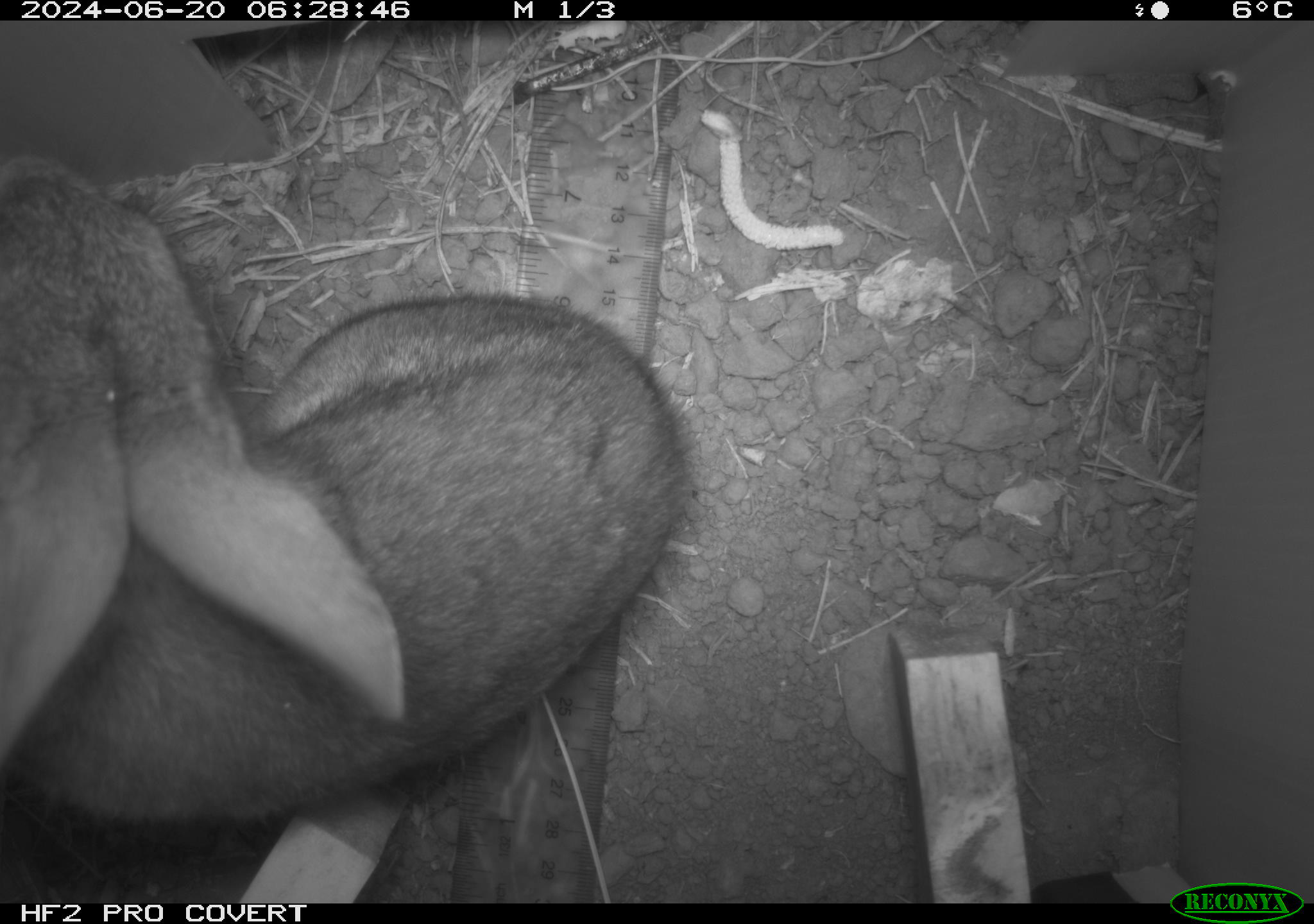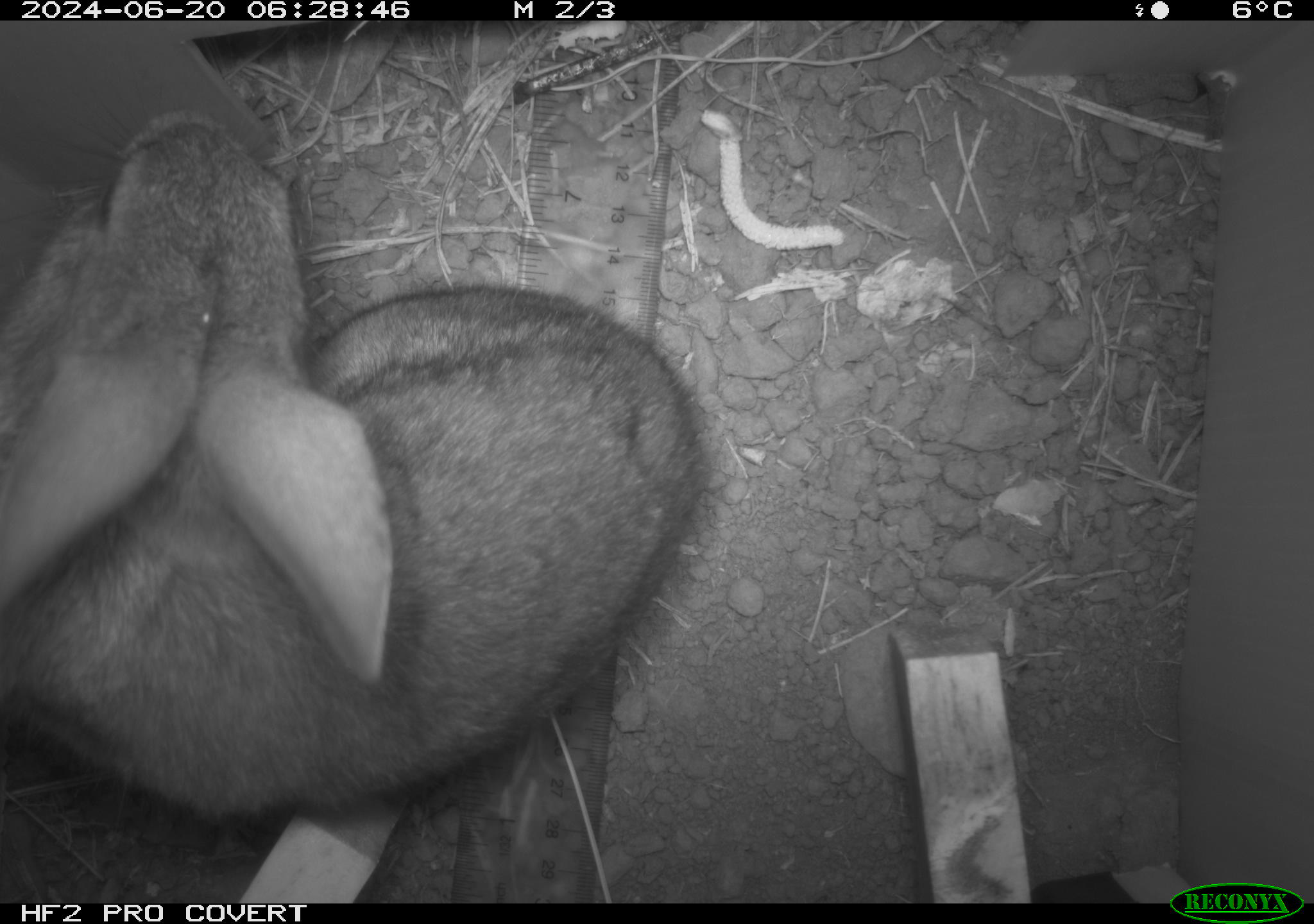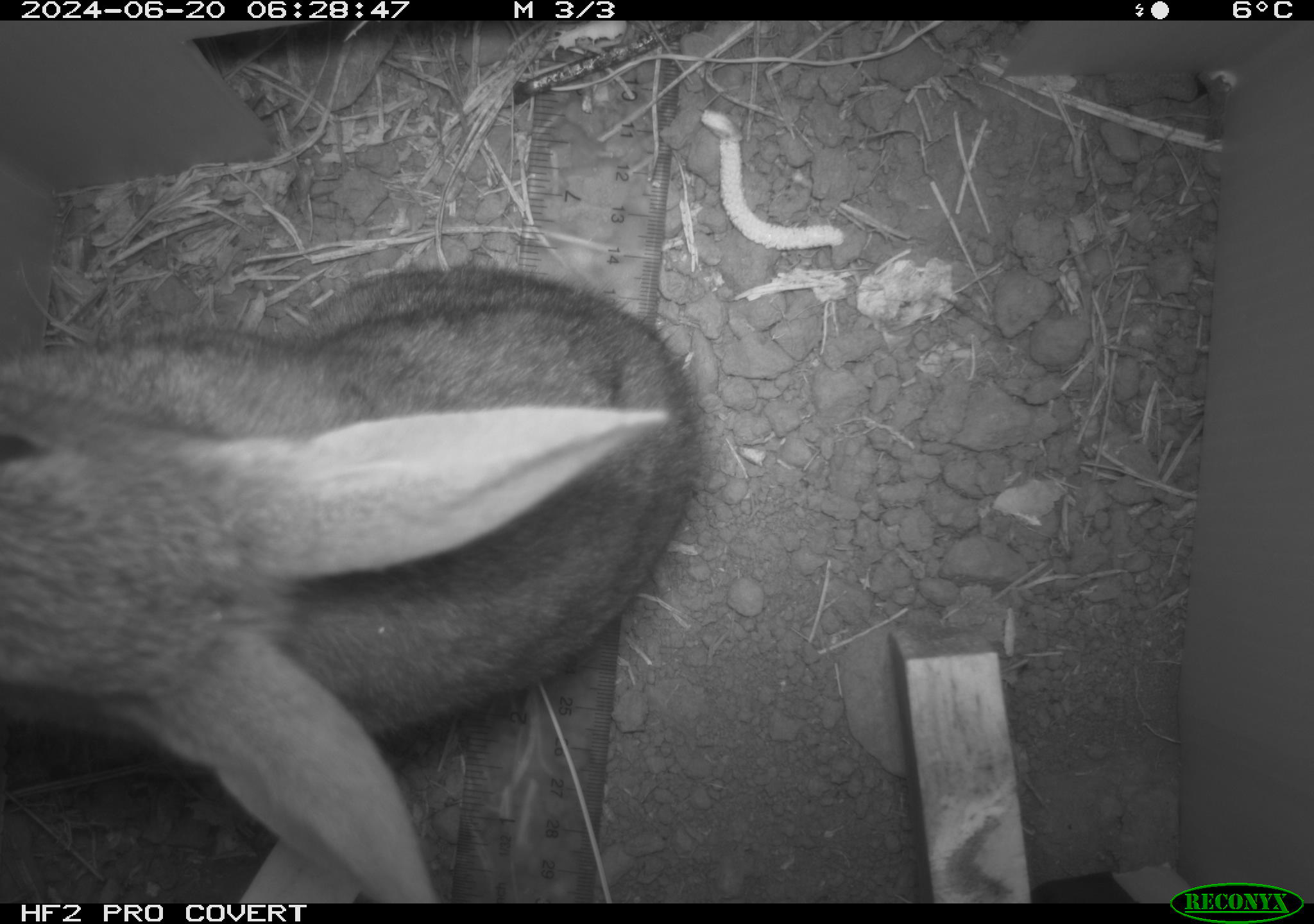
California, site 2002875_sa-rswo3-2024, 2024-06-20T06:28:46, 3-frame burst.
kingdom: Animalia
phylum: Chordata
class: Mammalia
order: Lagomorpha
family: Leporidae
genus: Sylvilagus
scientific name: Sylvilagus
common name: cottontail rabbits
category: sylvilagus species